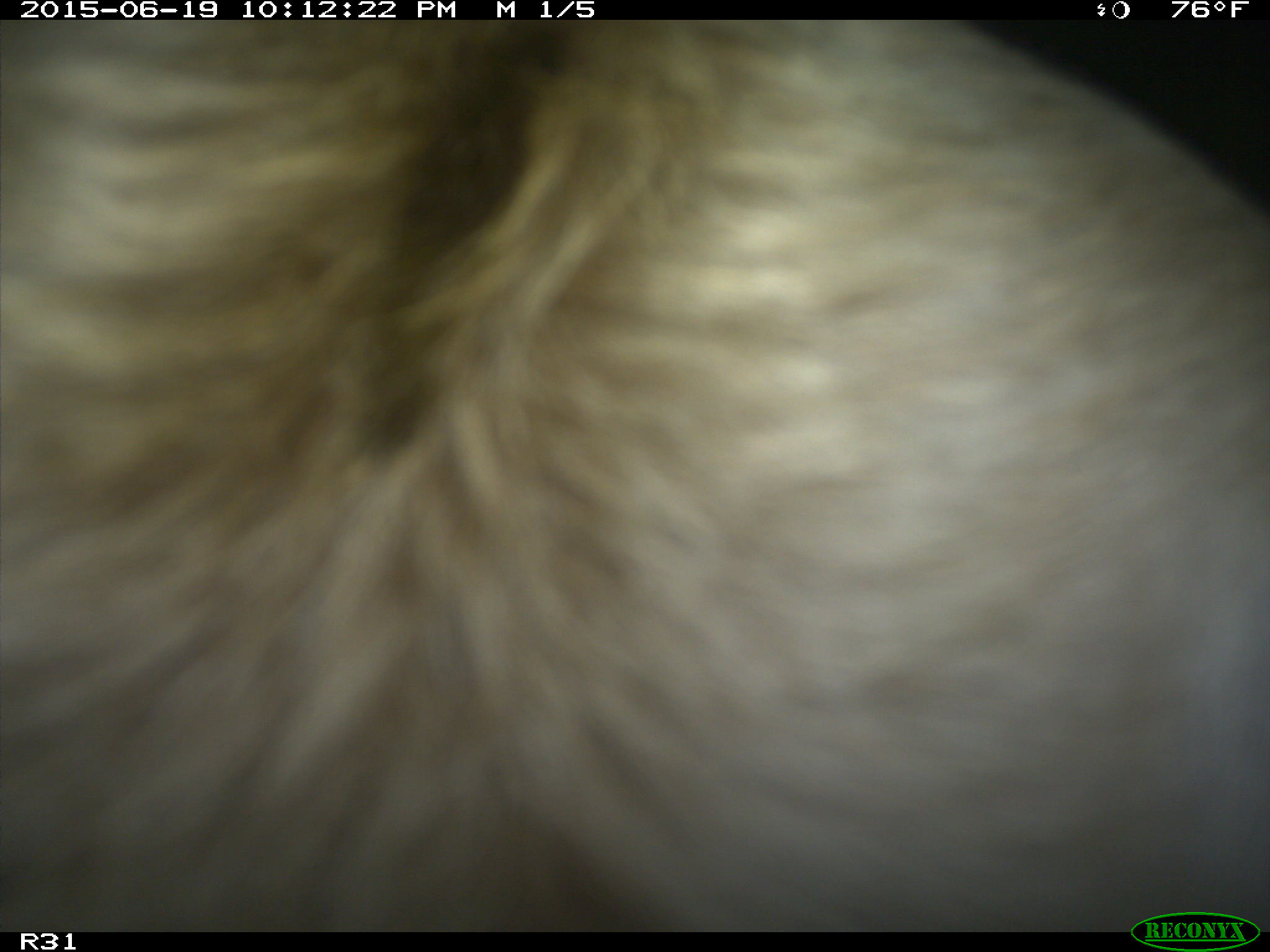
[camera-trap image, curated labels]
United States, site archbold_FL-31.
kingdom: Animalia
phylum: Chordata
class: Mammalia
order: Artiodactyla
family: Bovidae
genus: Bos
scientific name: Bos taurus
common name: domestic cow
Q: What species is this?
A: Bos taurus (domestic cow).